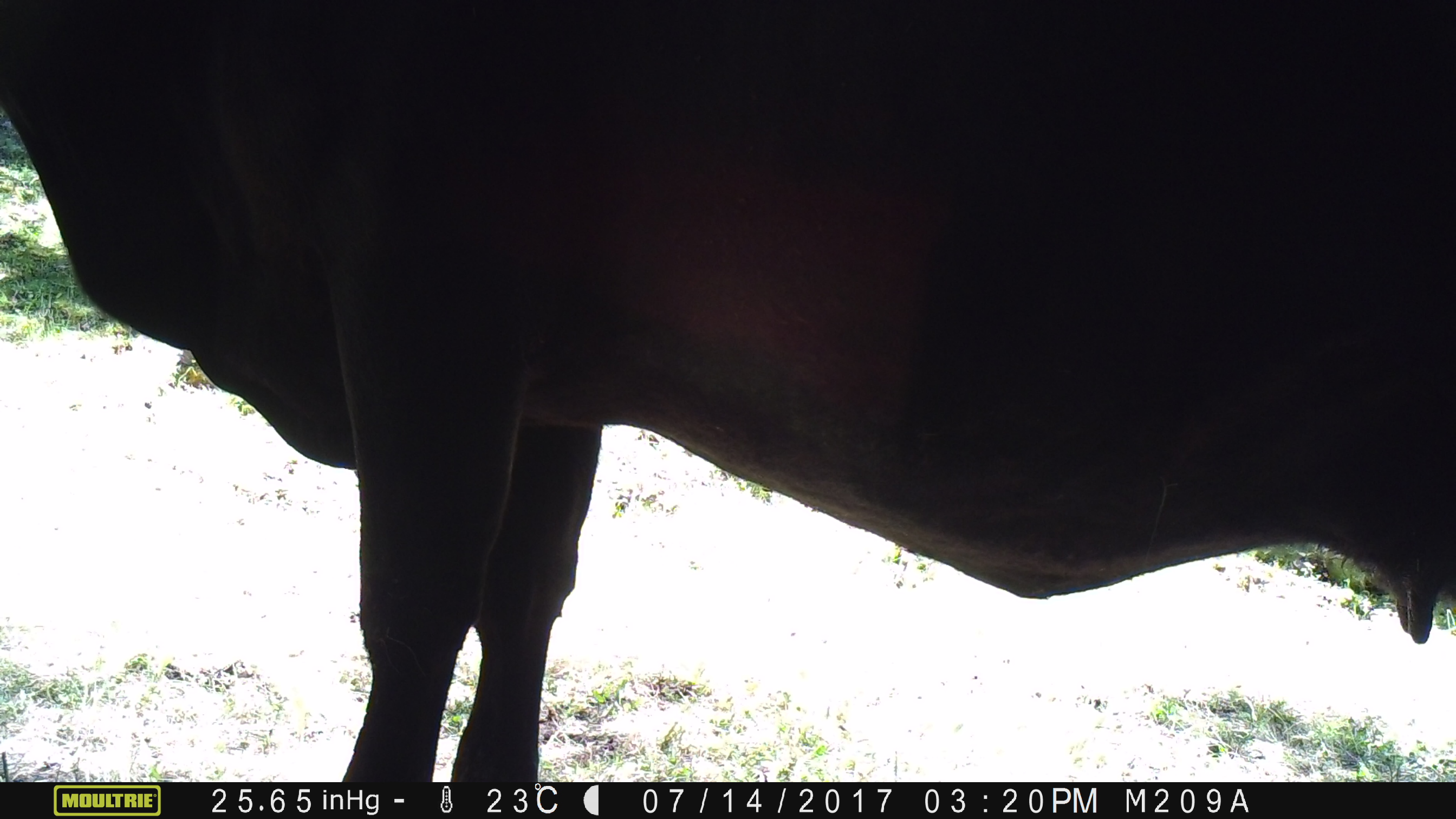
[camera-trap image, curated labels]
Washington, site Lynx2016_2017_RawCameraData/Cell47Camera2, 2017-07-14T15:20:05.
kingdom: Animalia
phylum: Chordata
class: Mammalia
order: Artiodactyla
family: Bovidae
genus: Bos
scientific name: Bos taurus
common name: domestic cattle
Domestic cattle (Bos taurus). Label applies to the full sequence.